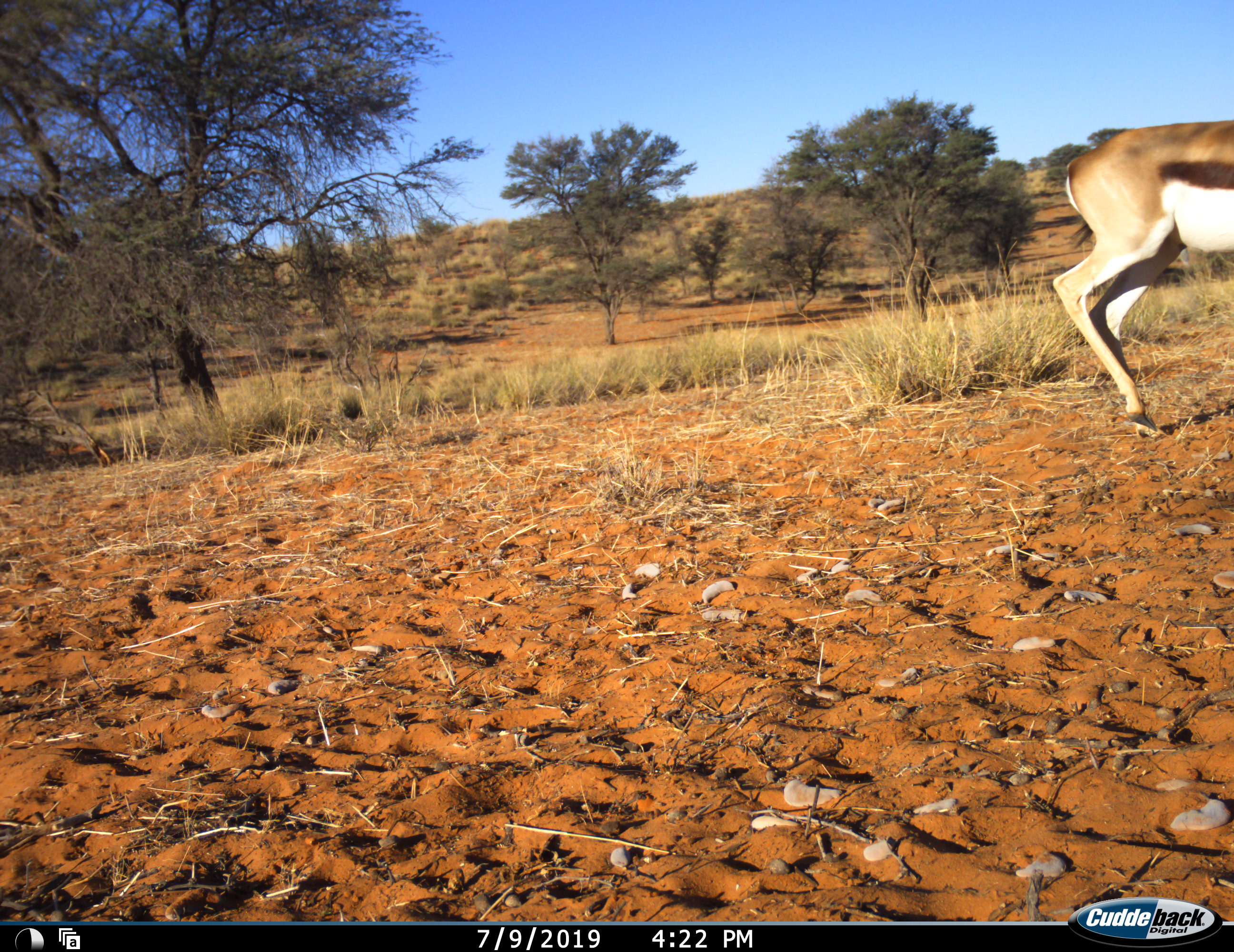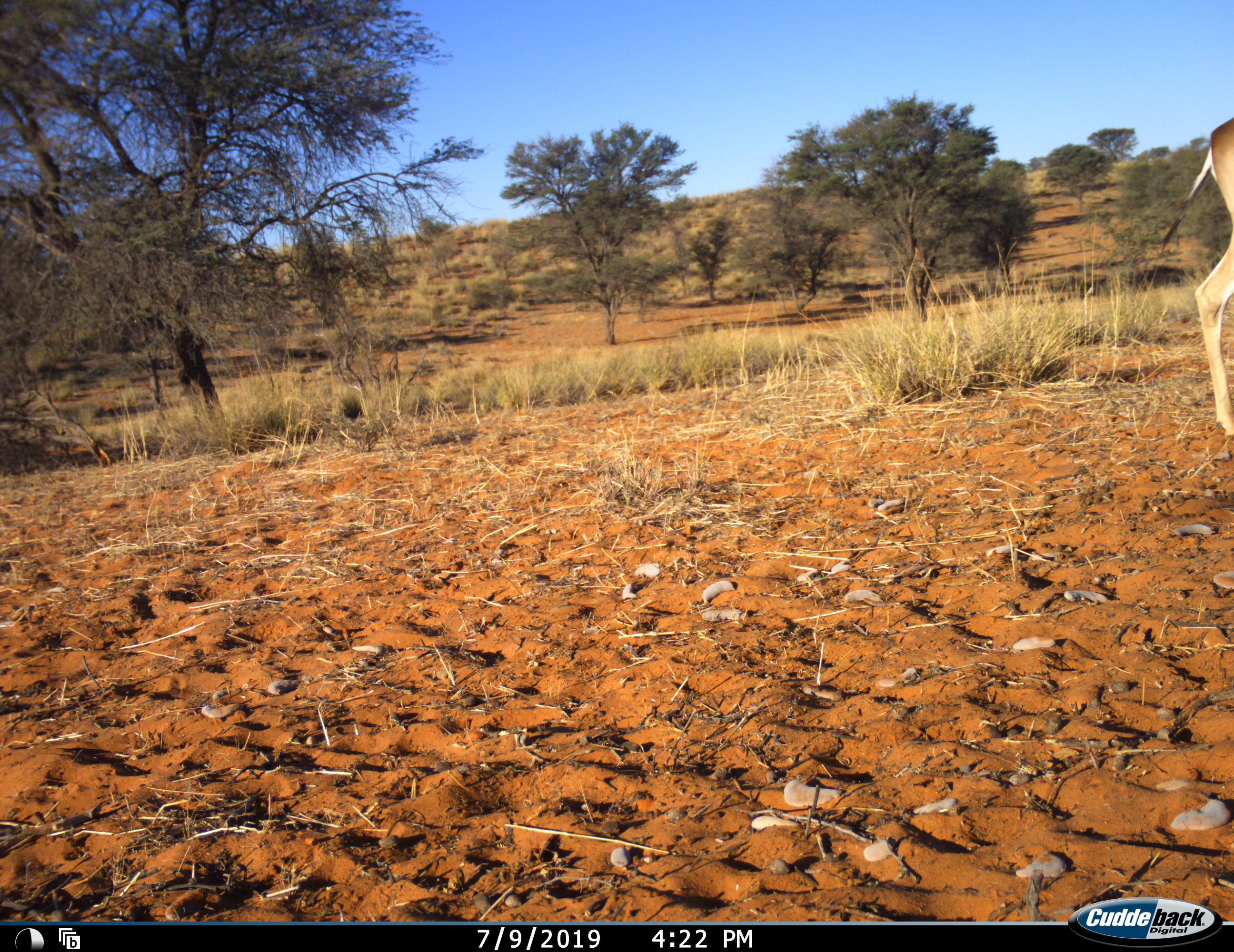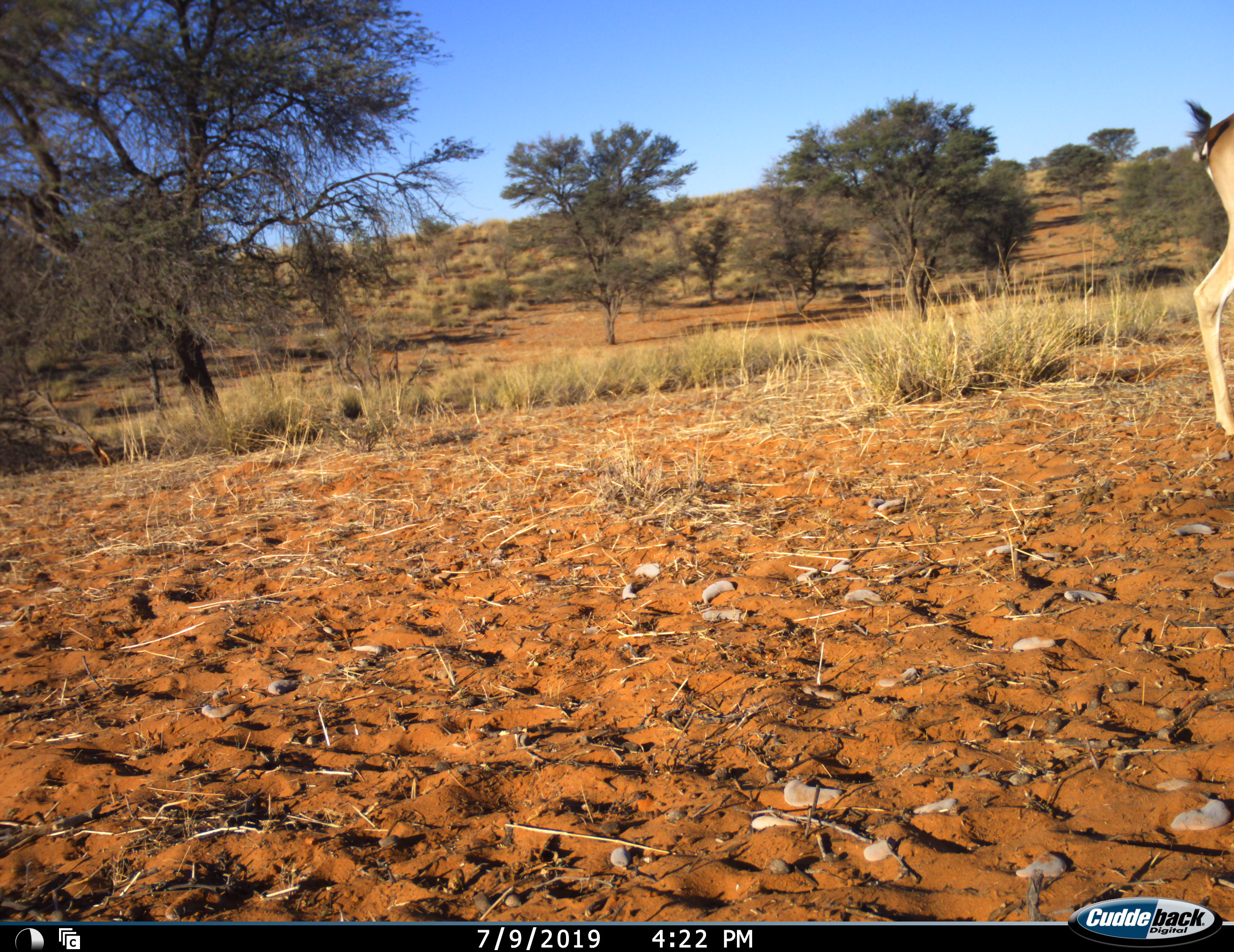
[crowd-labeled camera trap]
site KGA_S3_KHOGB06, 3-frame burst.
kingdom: Animalia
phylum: Chordata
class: Mammalia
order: Artiodactyla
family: Bovidae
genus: Antidorcas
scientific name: Antidorcas marsupialis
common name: springbok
Springbok (Antidorcas marsupialis), count 1. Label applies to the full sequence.